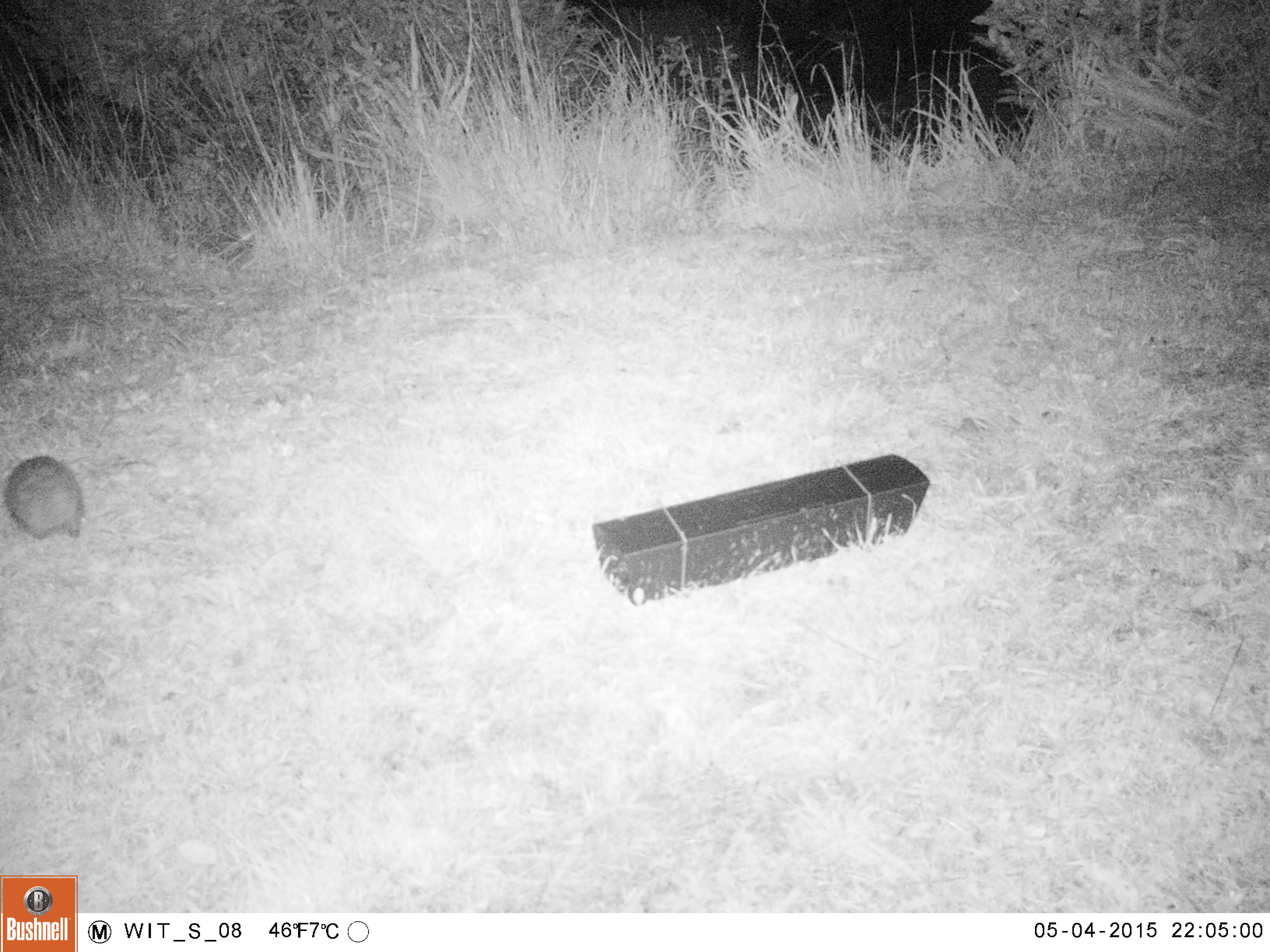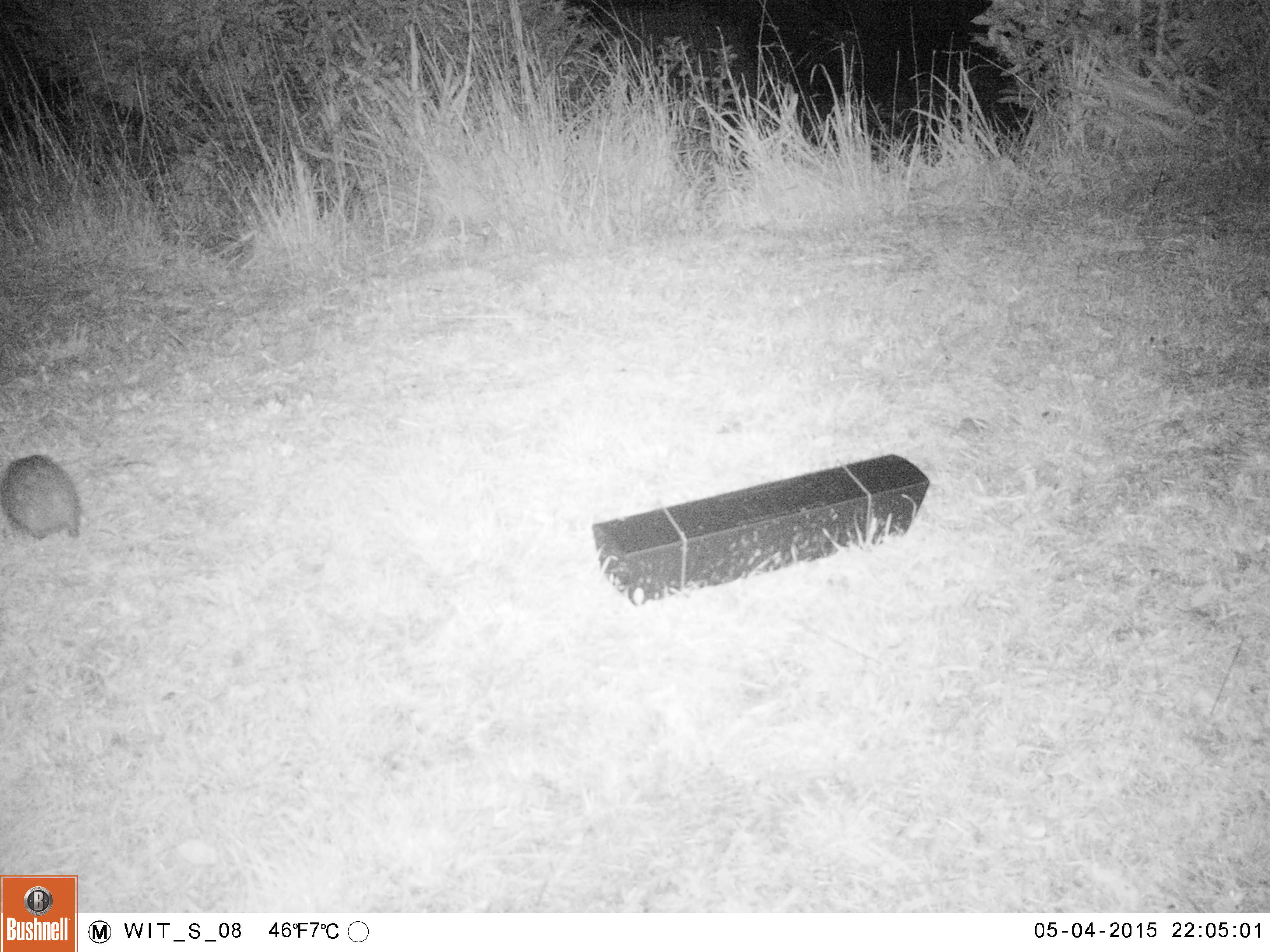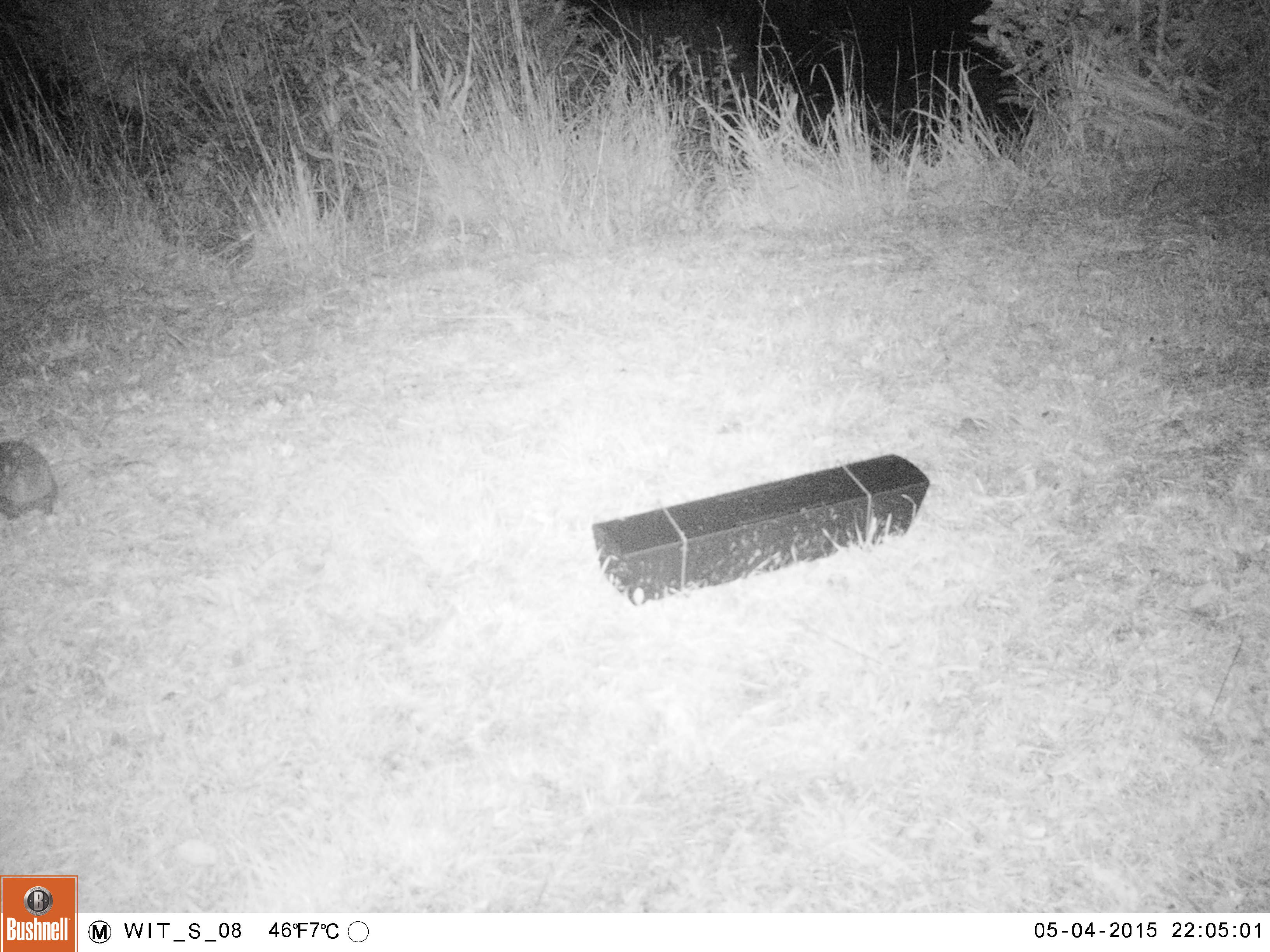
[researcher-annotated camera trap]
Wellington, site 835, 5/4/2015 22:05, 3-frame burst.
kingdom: Animalia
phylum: Chordata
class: Mammalia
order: Eulipotyphla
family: Erinaceidae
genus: Erinaceus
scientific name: Erinaceus europaeus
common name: hedgehog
Hedgehog (Erinaceus europaeus).